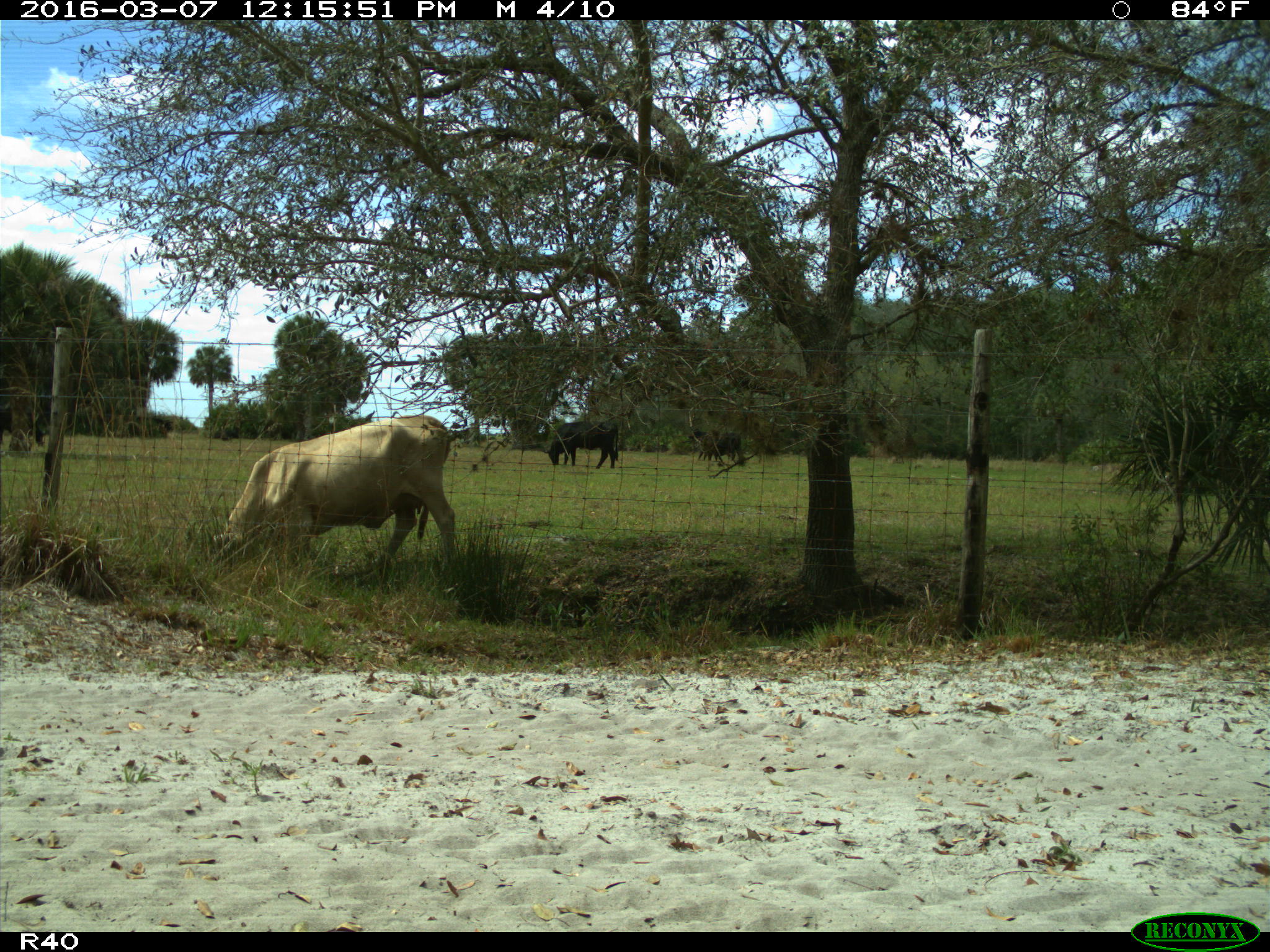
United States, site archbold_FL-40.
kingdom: Animalia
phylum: Chordata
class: Mammalia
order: Artiodactyla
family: Bovidae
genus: Bos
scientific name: Bos taurus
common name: domestic cow